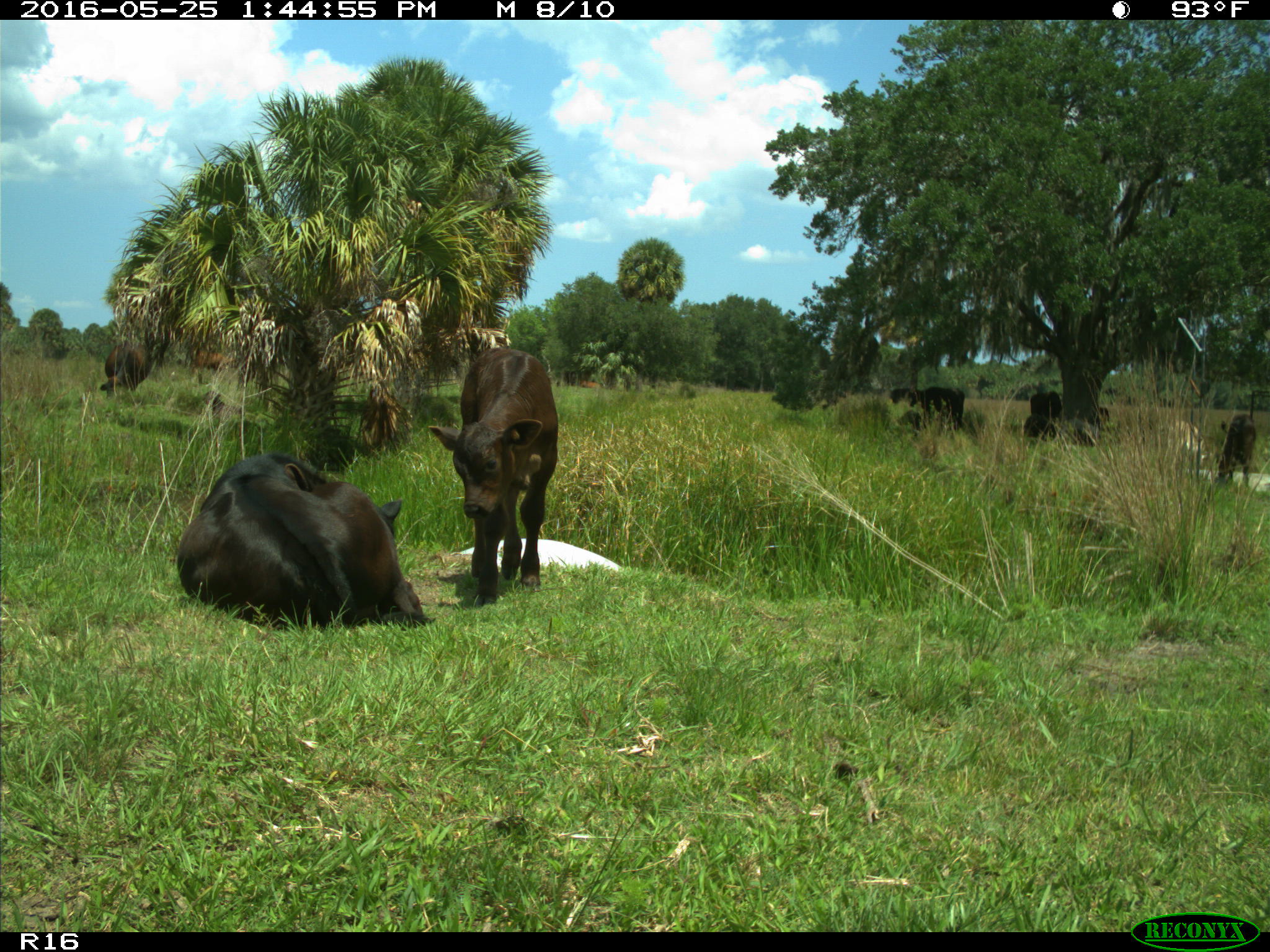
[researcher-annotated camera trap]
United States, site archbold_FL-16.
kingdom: Animalia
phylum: Chordata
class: Mammalia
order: Artiodactyla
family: Bovidae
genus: Bos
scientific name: Bos taurus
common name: domestic cow